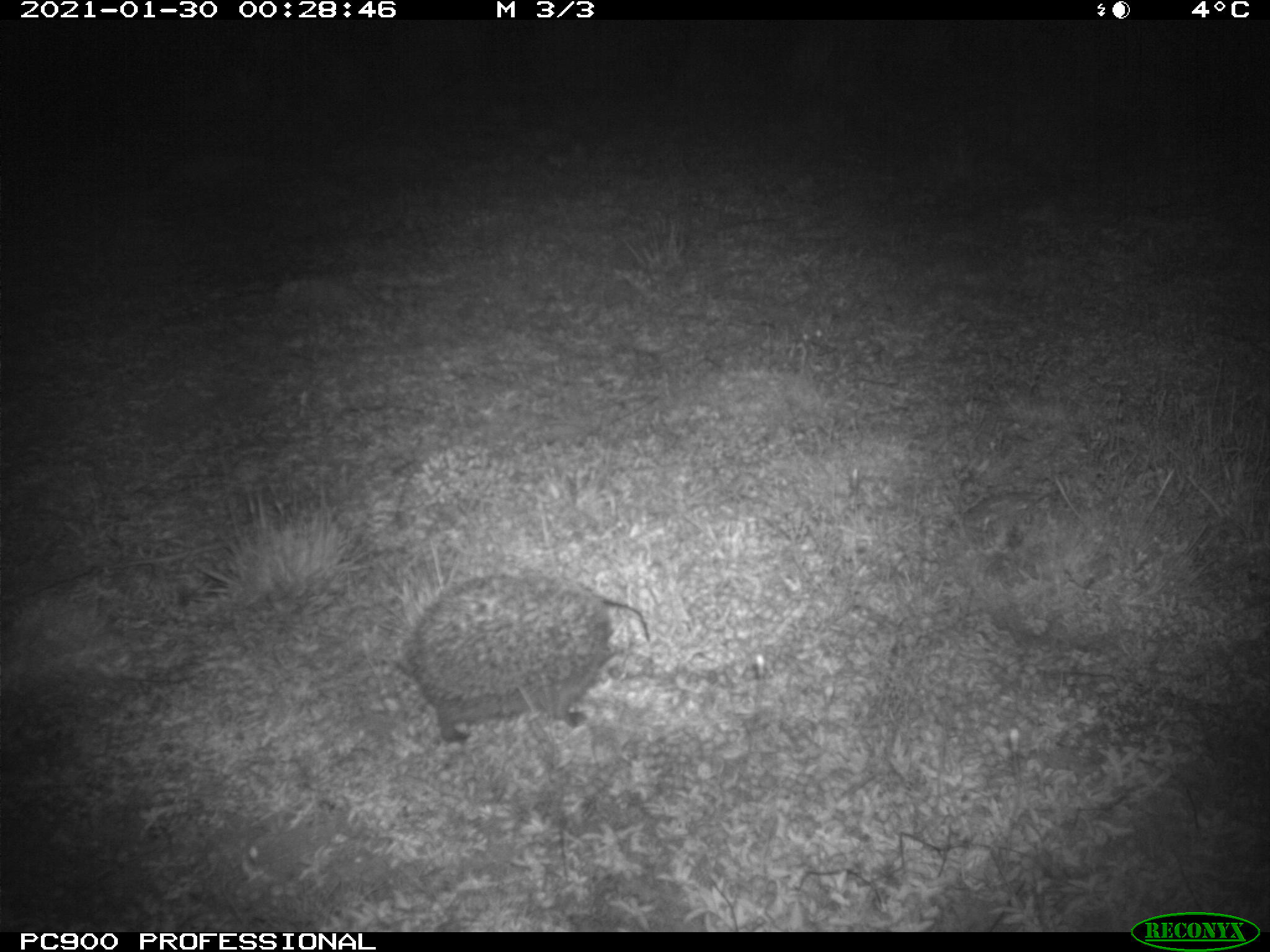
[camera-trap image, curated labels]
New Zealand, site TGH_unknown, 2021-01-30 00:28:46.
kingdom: Animalia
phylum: Chordata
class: Mammalia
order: Eulipotyphla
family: Erinaceidae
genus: Erinaceus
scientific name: Erinaceus europaeus europaeus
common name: european hedgehog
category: hedgehog